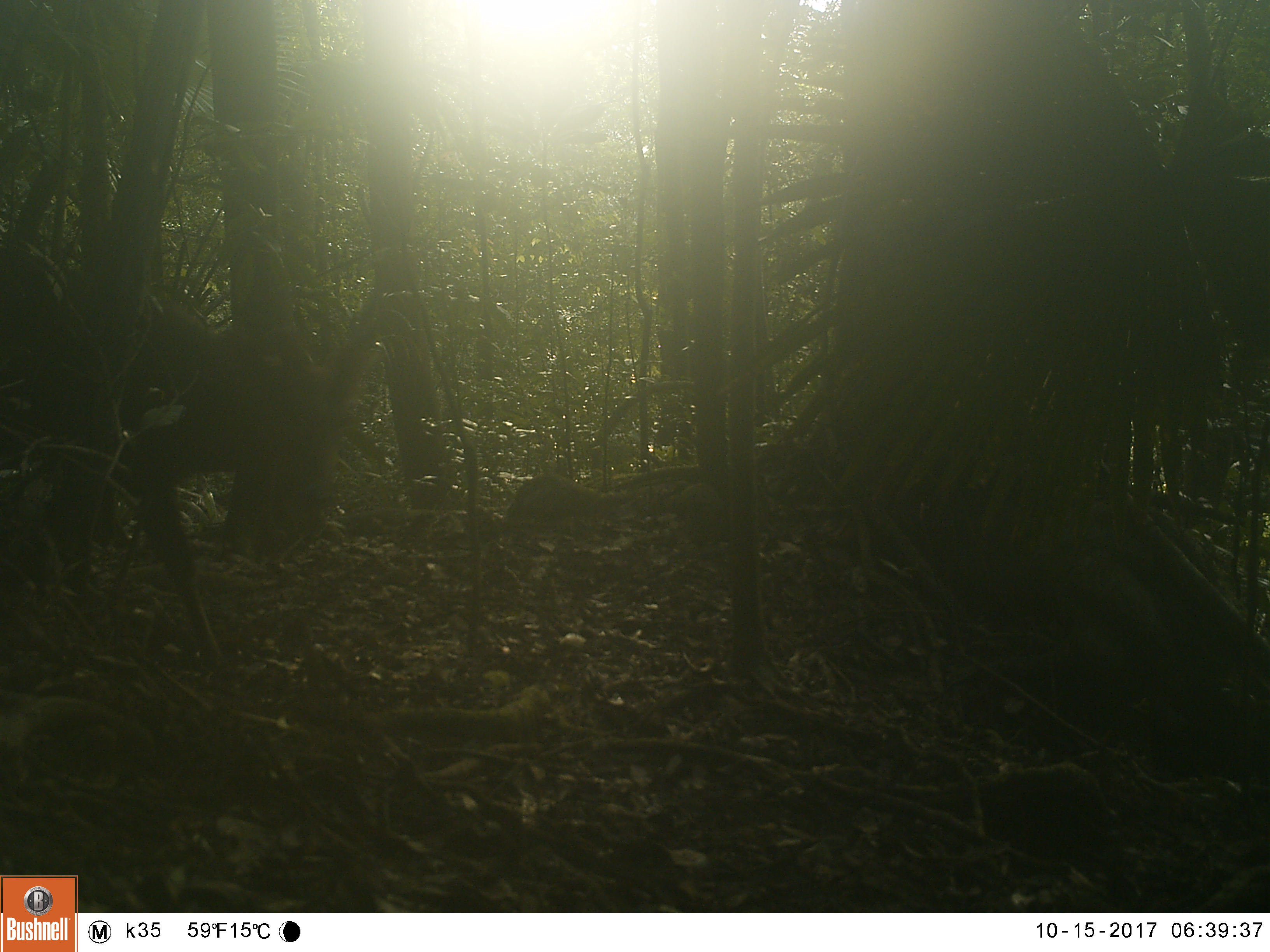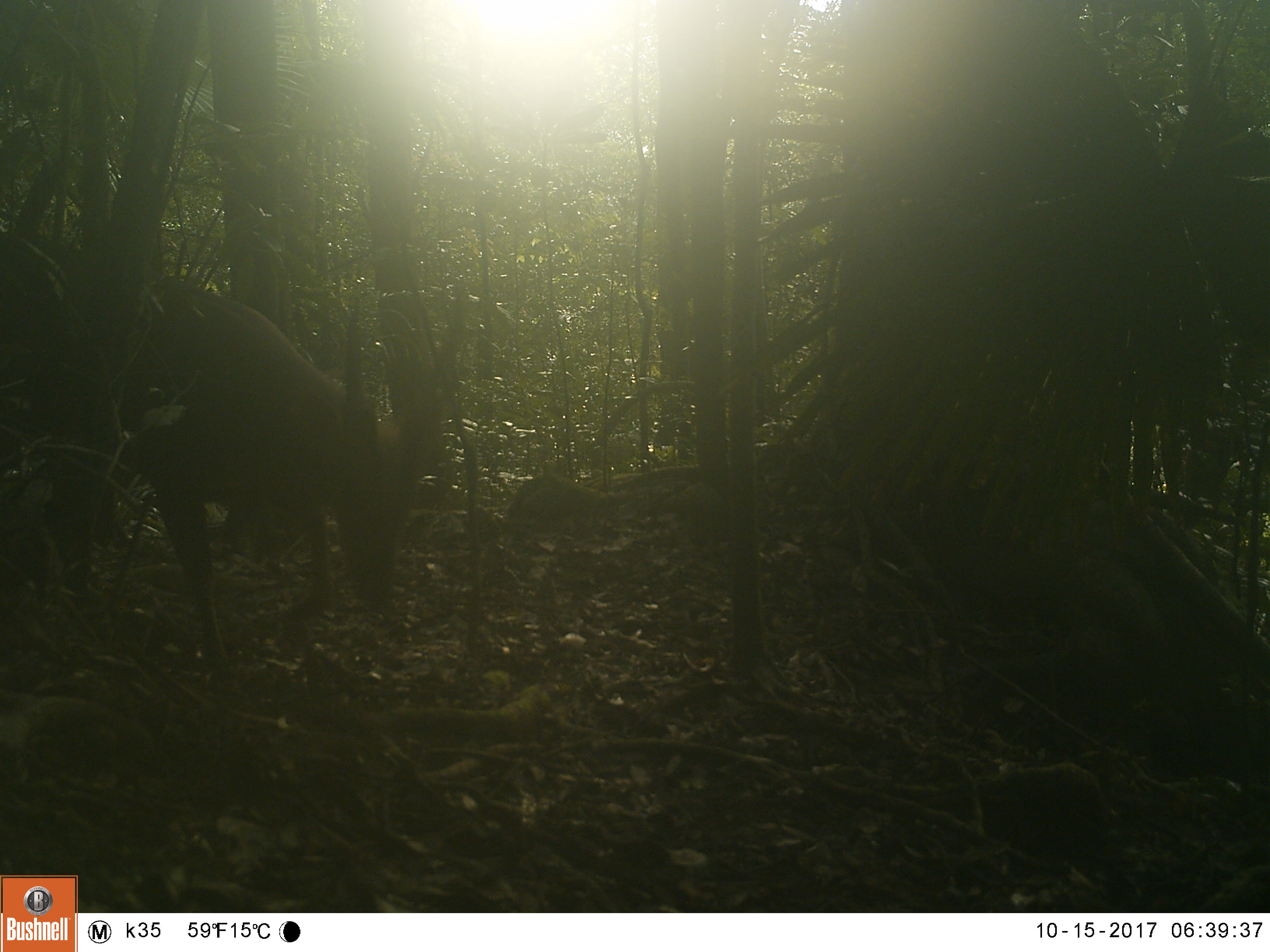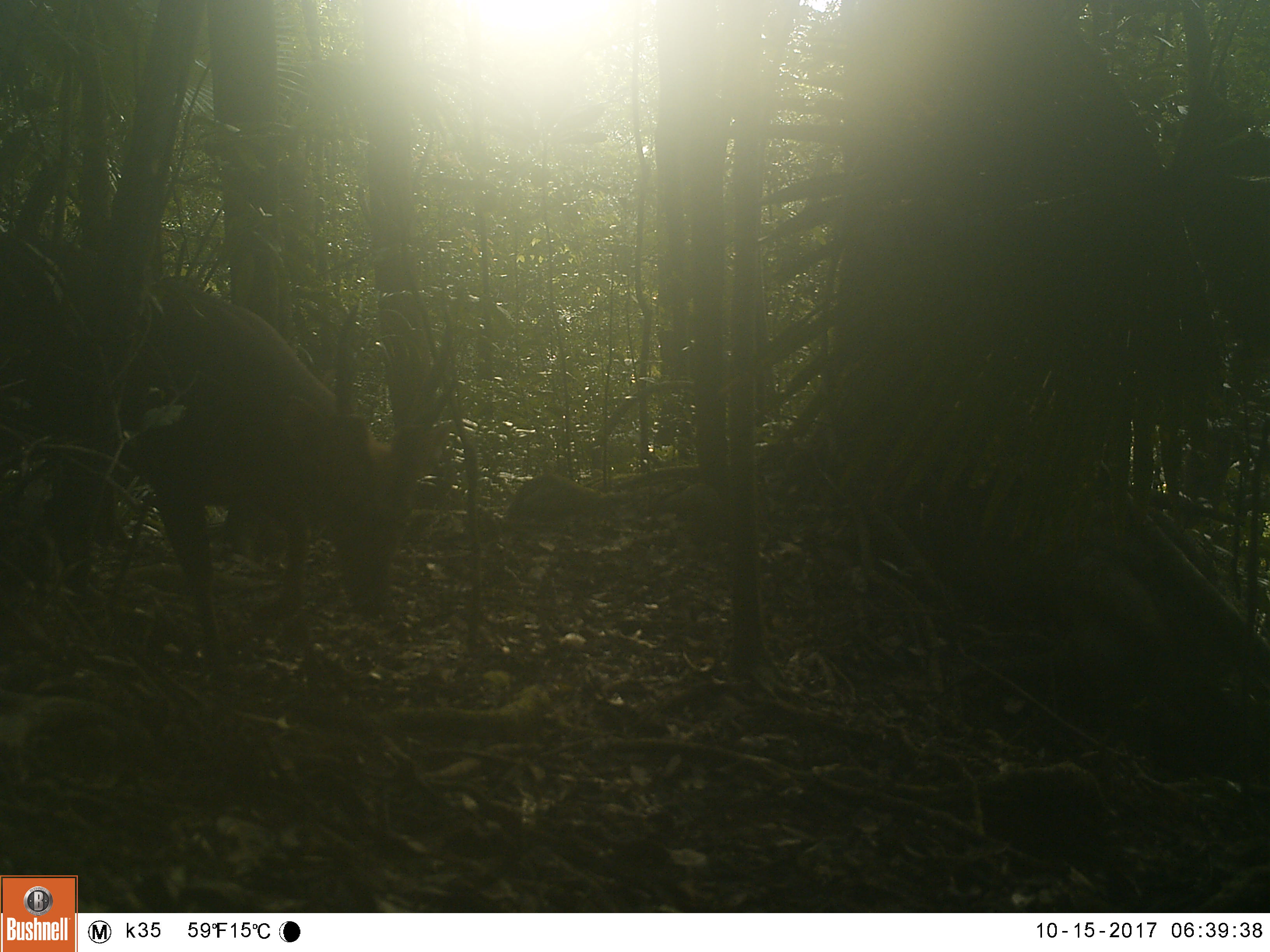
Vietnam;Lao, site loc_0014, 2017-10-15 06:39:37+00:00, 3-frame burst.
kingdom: Animalia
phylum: Chordata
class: Mammalia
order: Artiodactyla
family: Cervidae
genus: Muntiacus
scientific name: Muntiacus vuquangensis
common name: large-antlered muntjac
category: large antlered muntjac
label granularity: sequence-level